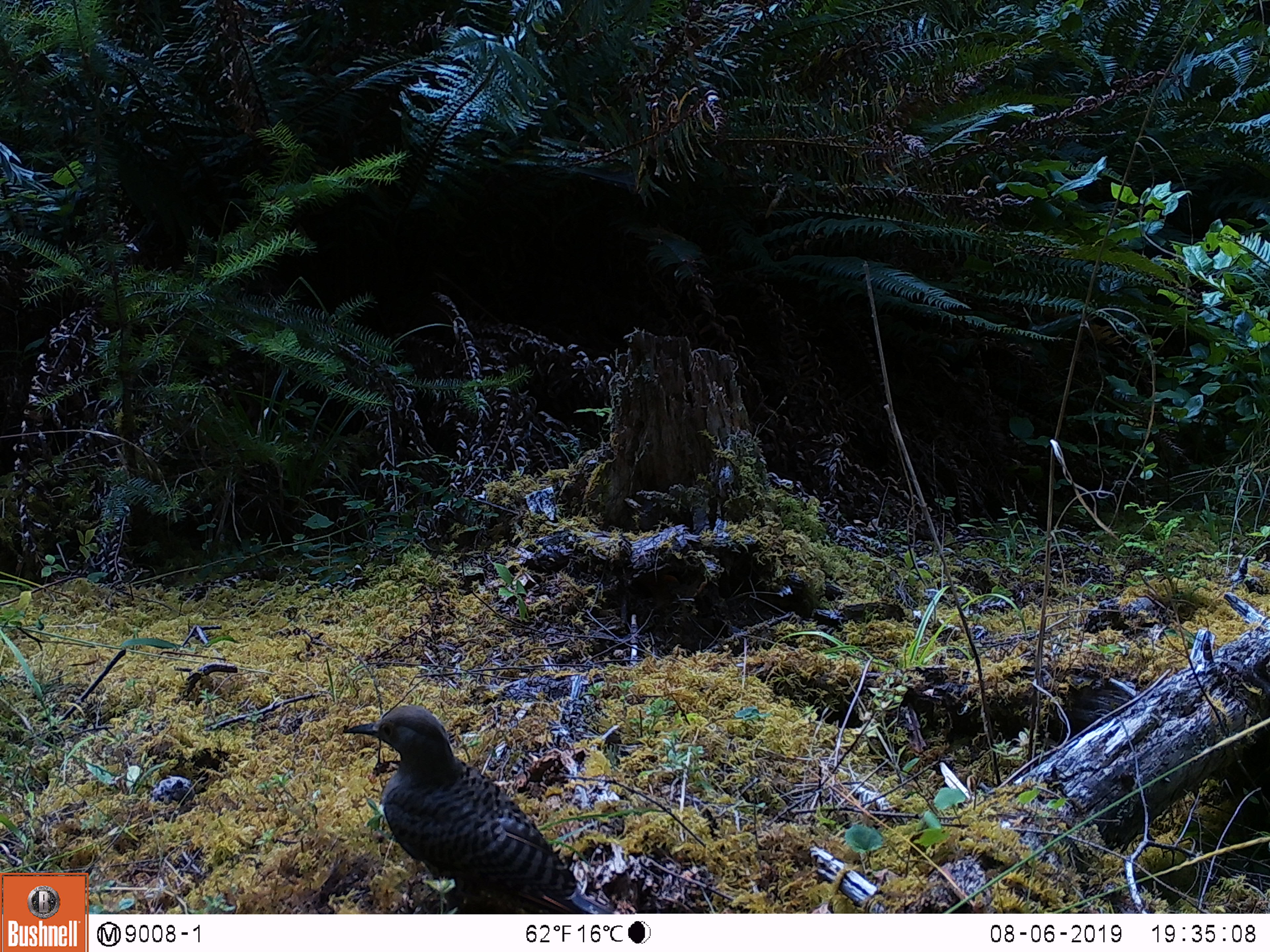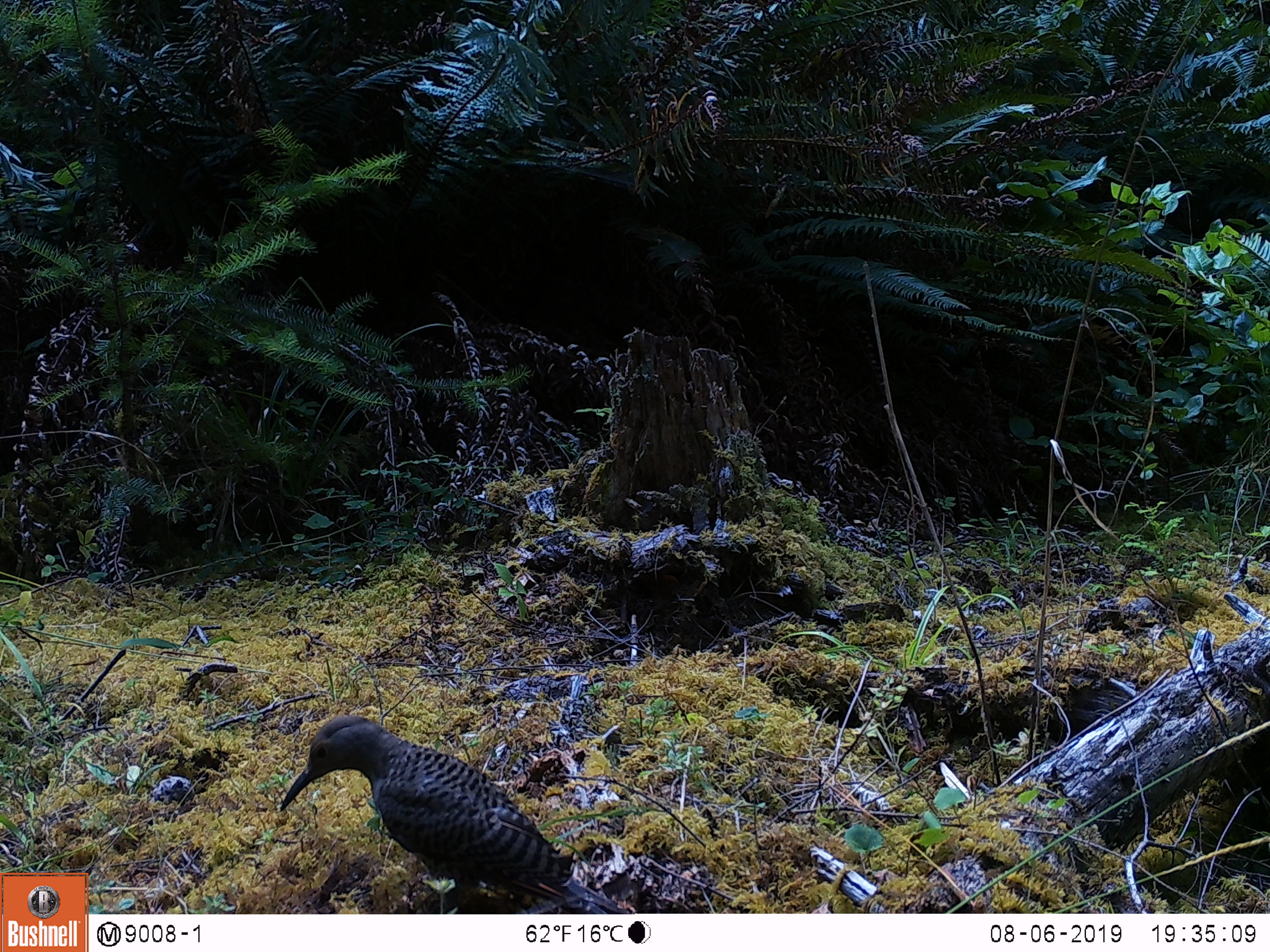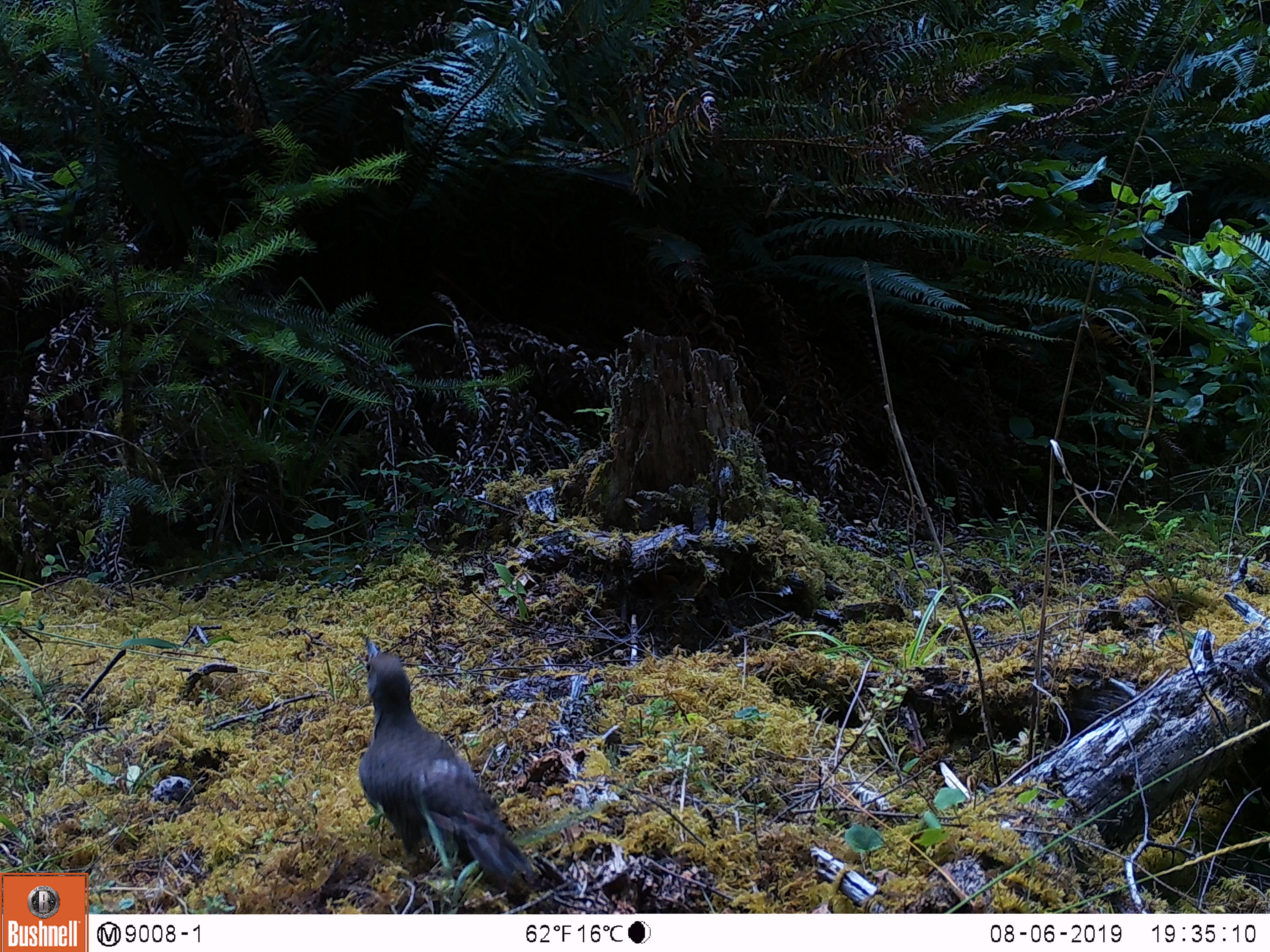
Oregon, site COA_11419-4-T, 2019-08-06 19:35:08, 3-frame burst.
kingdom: Animalia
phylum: Chordata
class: Aves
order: Piciformes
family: Picidae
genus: Colaptes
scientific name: Colaptes auratus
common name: northern flicker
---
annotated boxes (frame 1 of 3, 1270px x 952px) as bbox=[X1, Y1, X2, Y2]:
northern flicker: bbox=[341, 702, 594, 908]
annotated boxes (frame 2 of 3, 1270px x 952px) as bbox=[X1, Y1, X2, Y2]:
northern flicker: bbox=[274, 713, 595, 906]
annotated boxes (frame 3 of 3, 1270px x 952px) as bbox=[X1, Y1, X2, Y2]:
northern flicker: bbox=[357, 636, 537, 890]